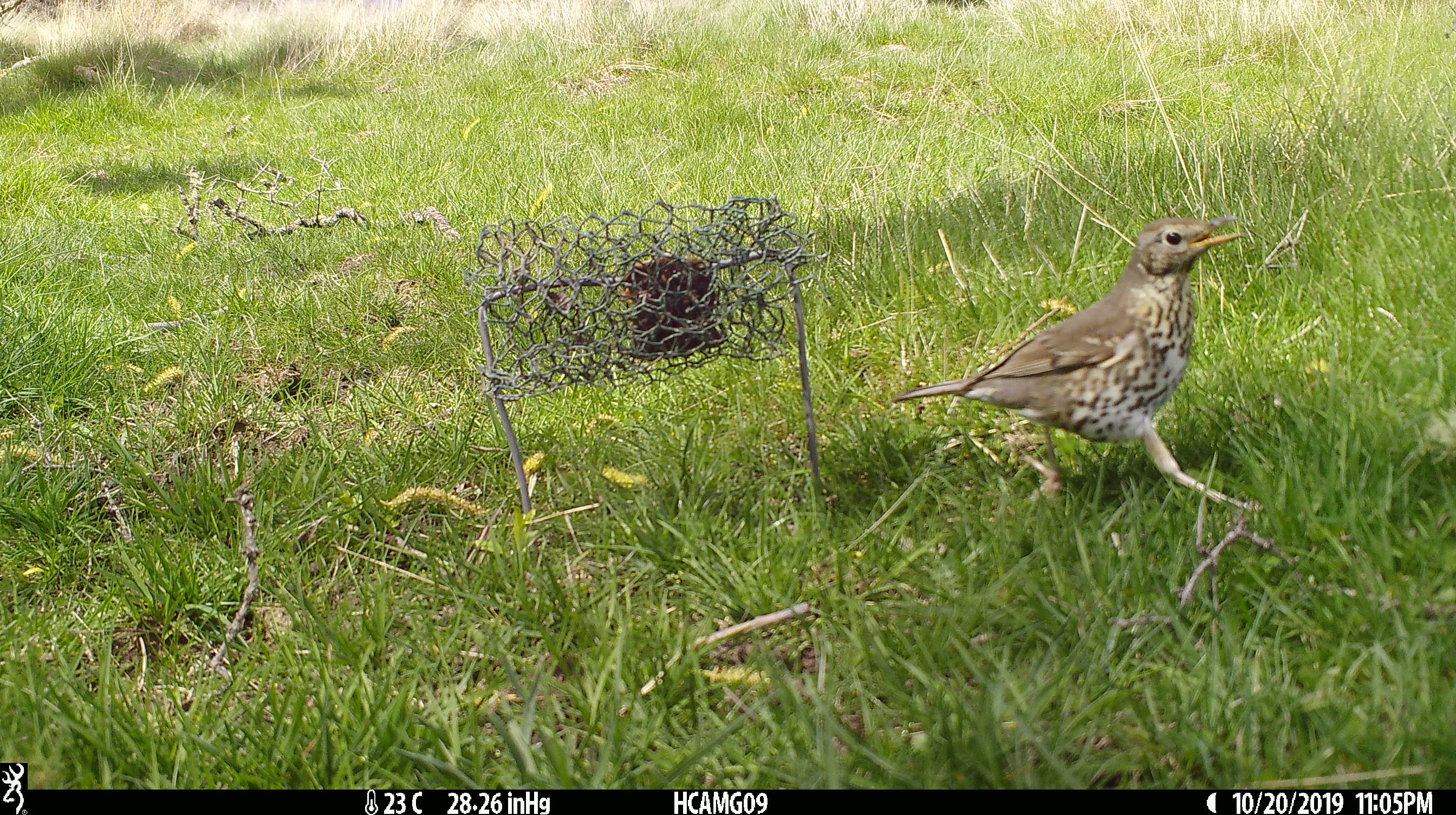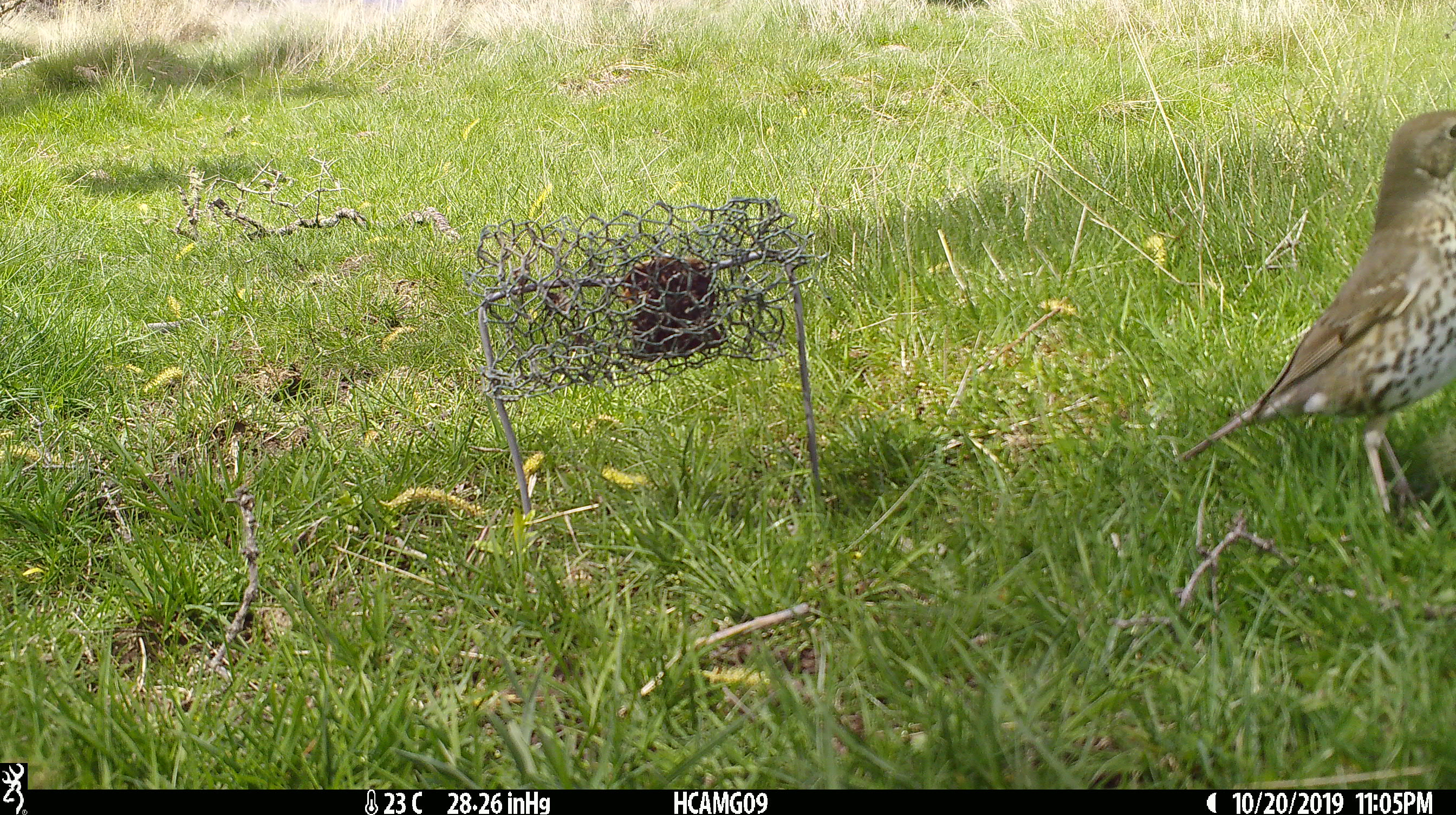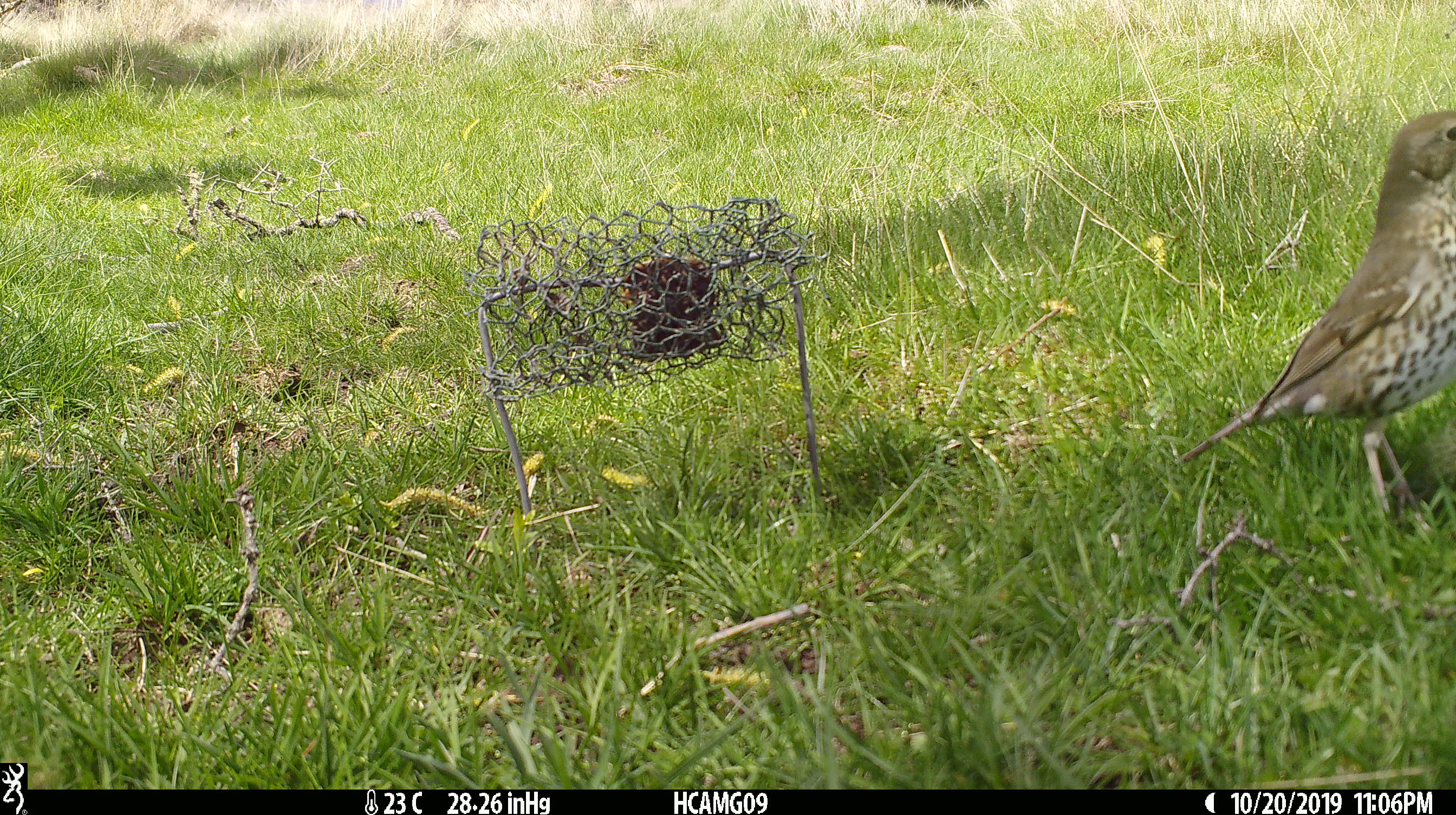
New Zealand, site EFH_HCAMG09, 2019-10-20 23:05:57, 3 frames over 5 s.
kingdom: Animalia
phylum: Chordata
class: Aves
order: Passeriformes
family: Turdidae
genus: Turdus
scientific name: Turdus philomelos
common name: song thrush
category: thrush